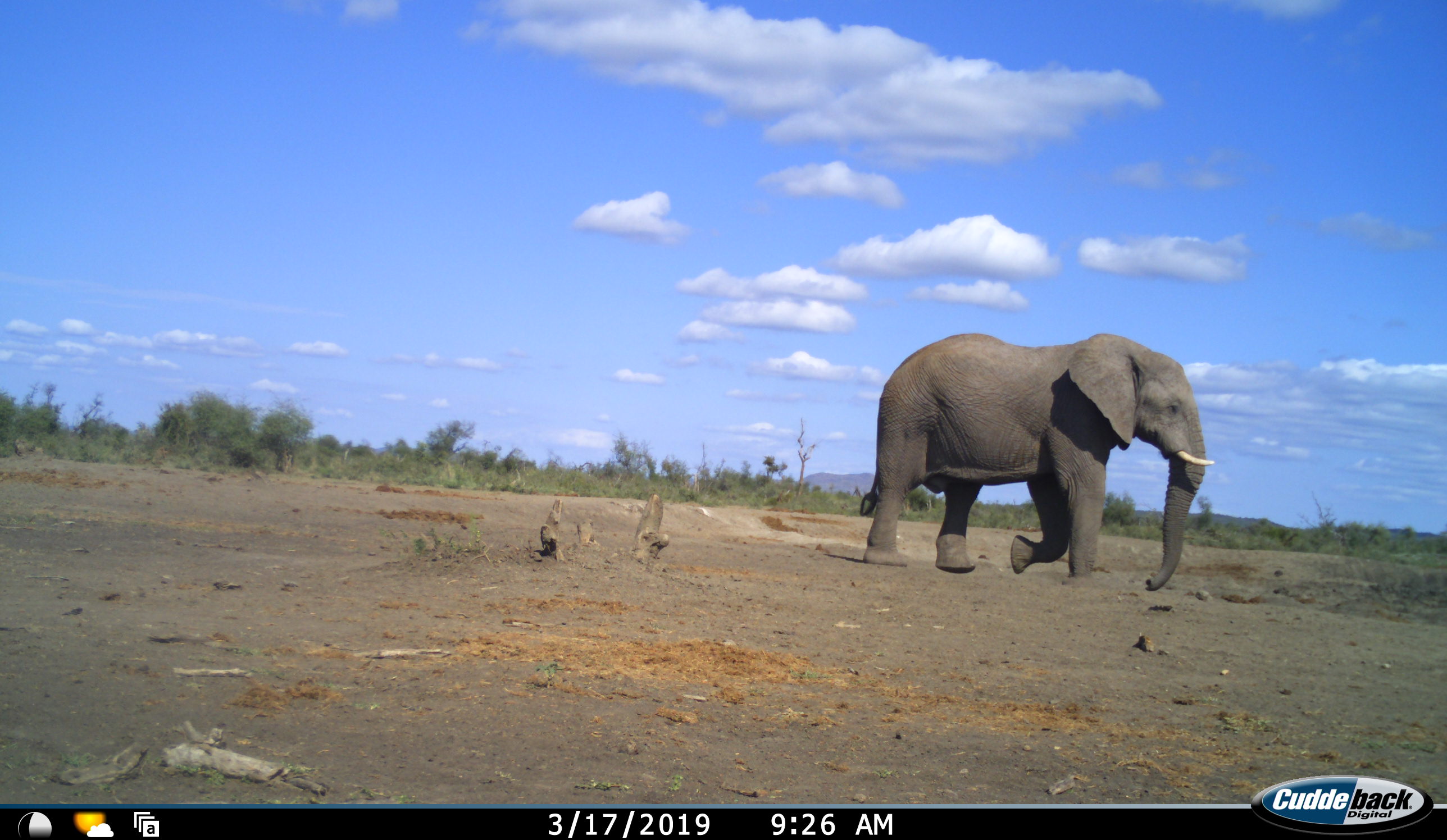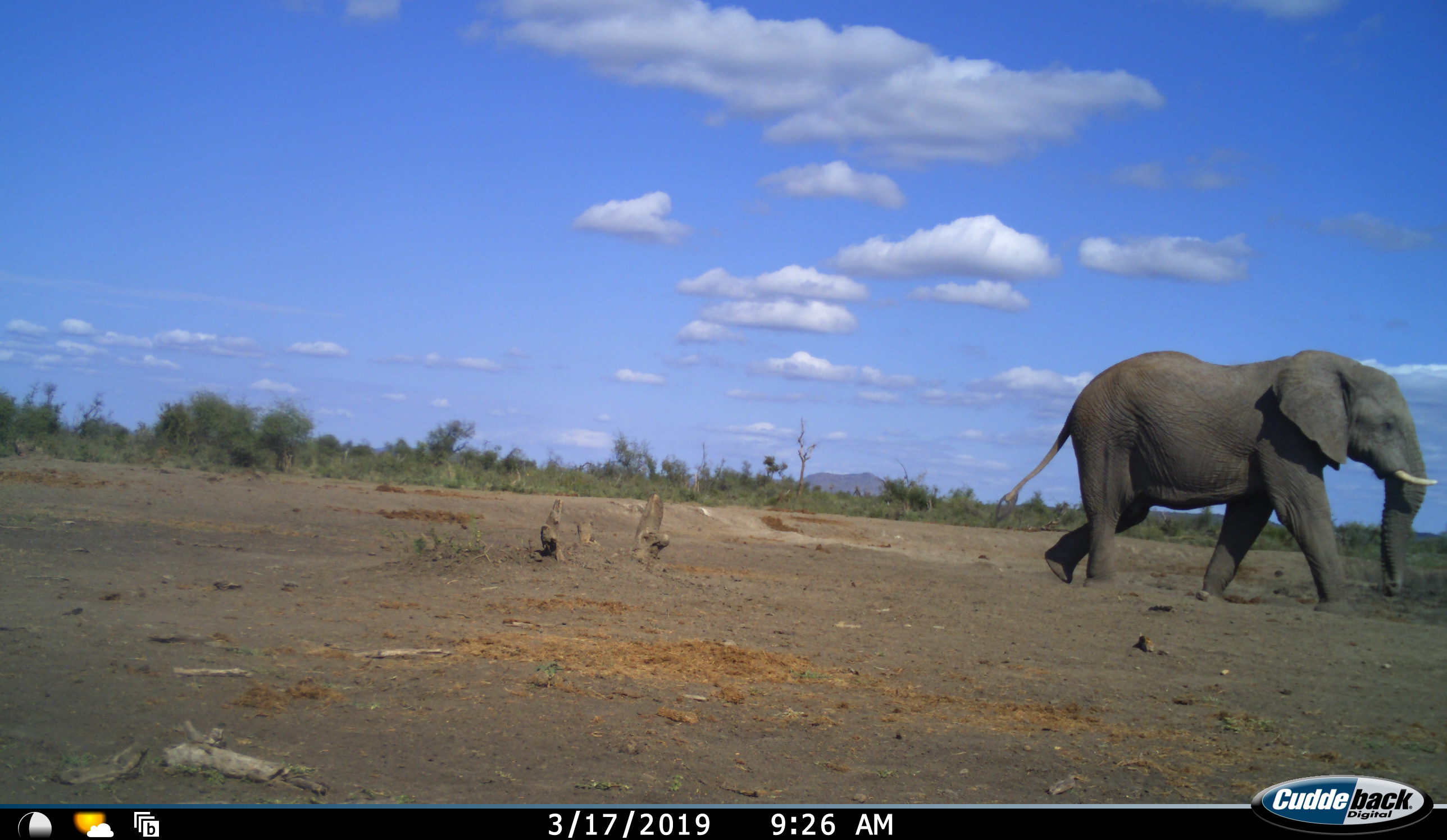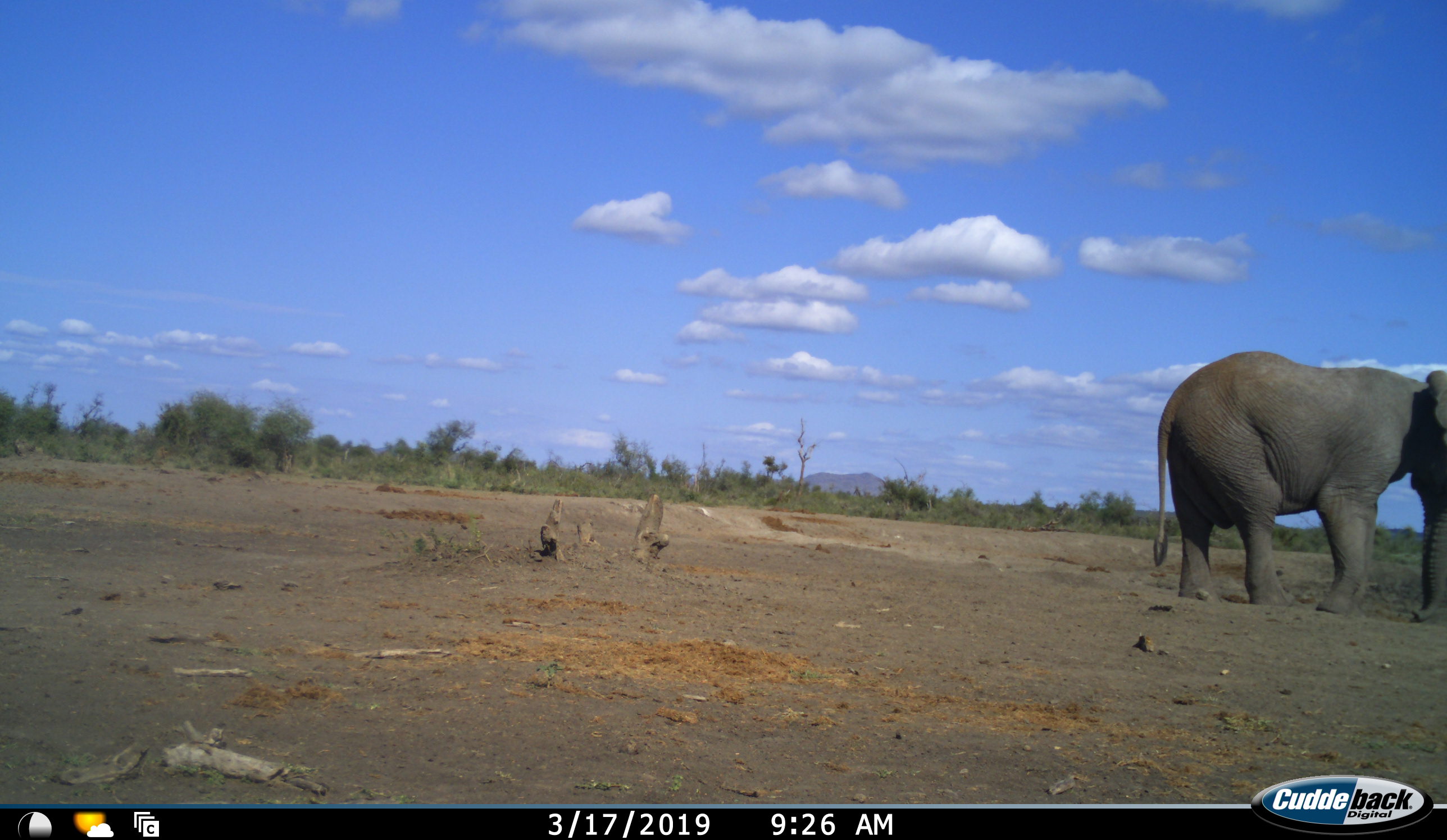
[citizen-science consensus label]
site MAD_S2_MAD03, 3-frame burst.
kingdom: Animalia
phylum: Chordata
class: Mammalia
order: Proboscidea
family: Elephantidae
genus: Loxodonta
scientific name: Loxodonta africana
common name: african bush elephant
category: elephant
Elephant (african bush elephant) (Loxodonta africana), count 1. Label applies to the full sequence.